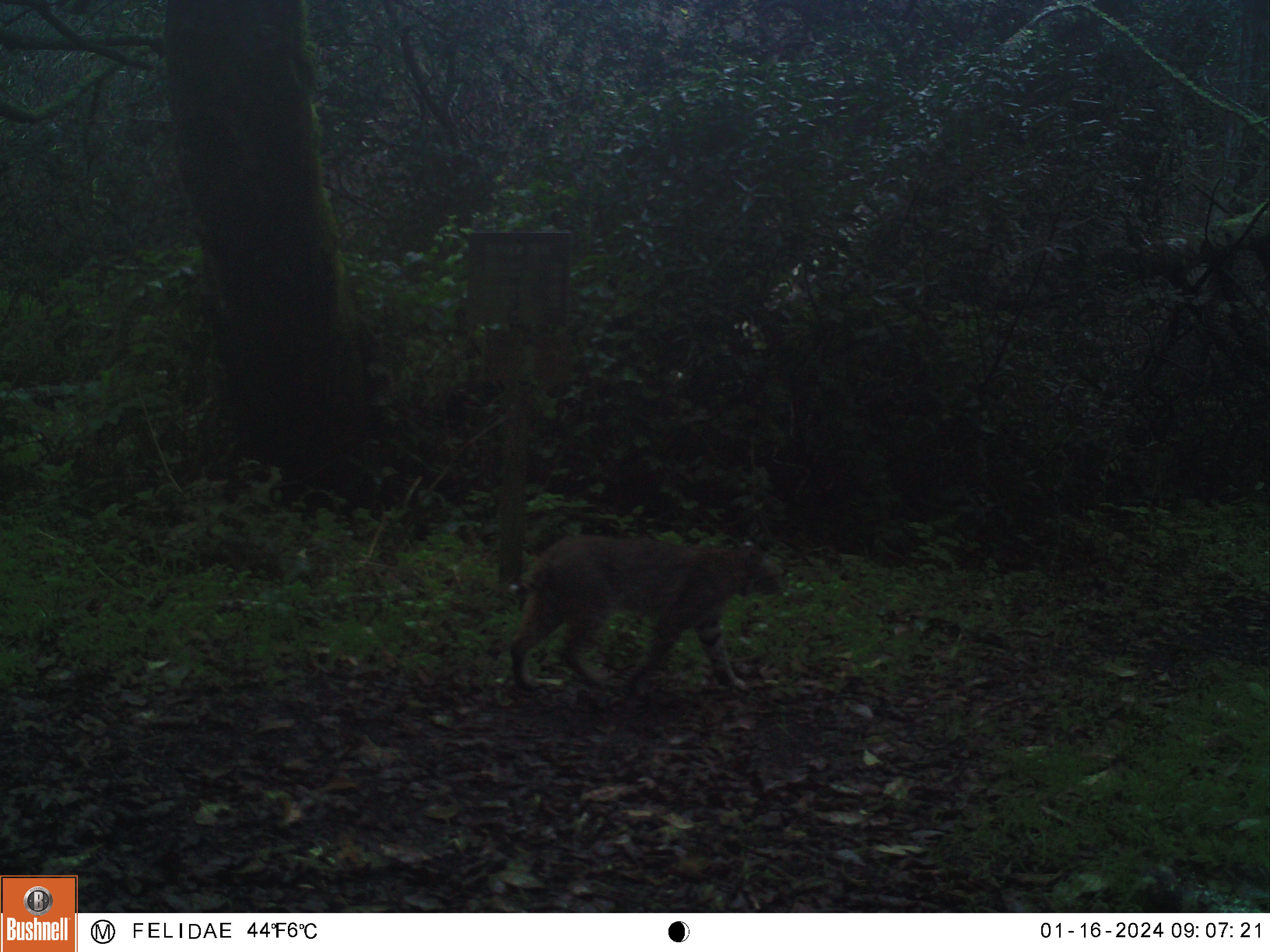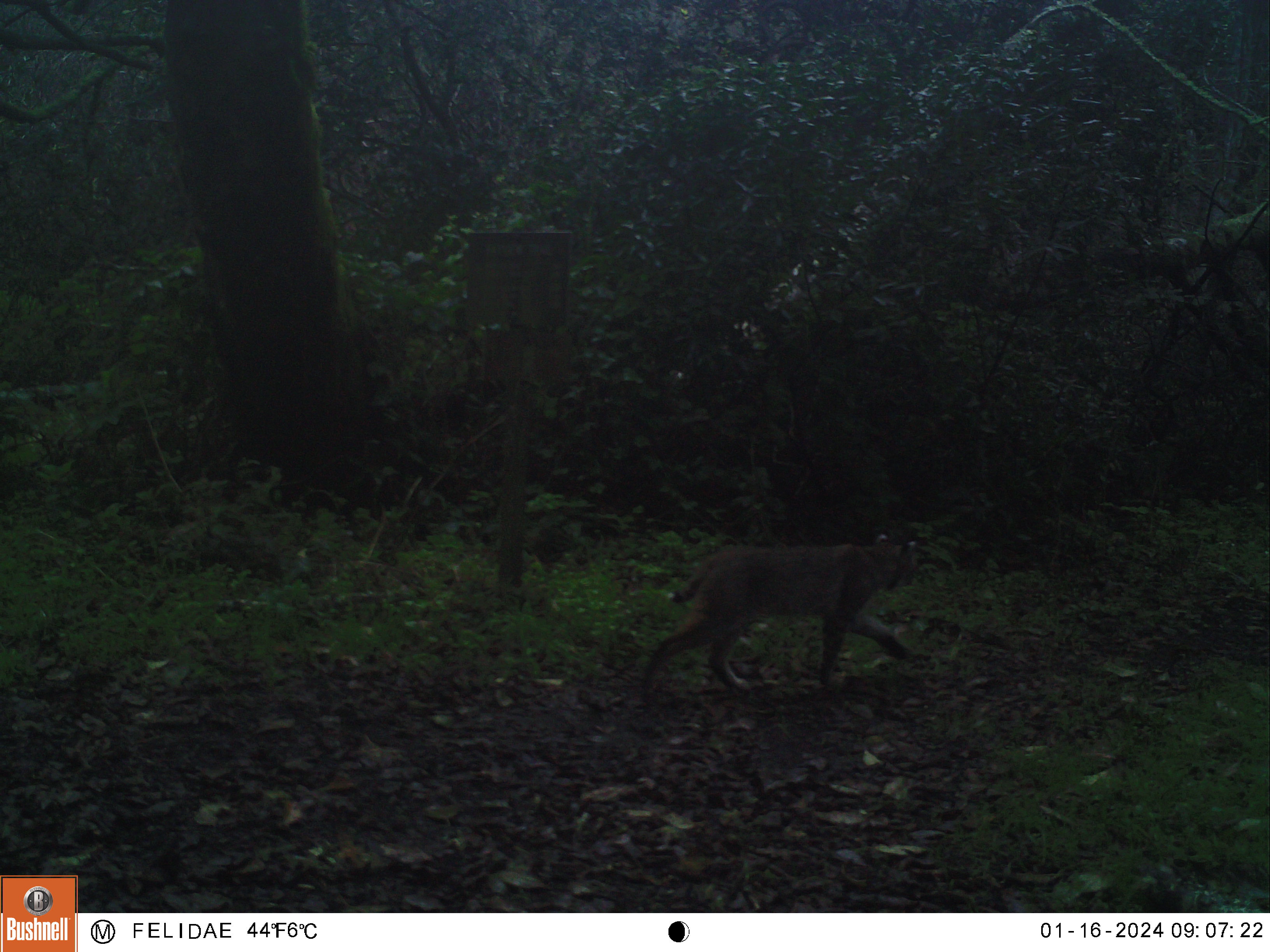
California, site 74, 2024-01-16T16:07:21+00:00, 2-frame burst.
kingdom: Animalia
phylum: Chordata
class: Mammalia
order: Carnivora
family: Felidae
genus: Lynx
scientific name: Lynx rufus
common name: bobcat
Bobcat (Lynx rufus).